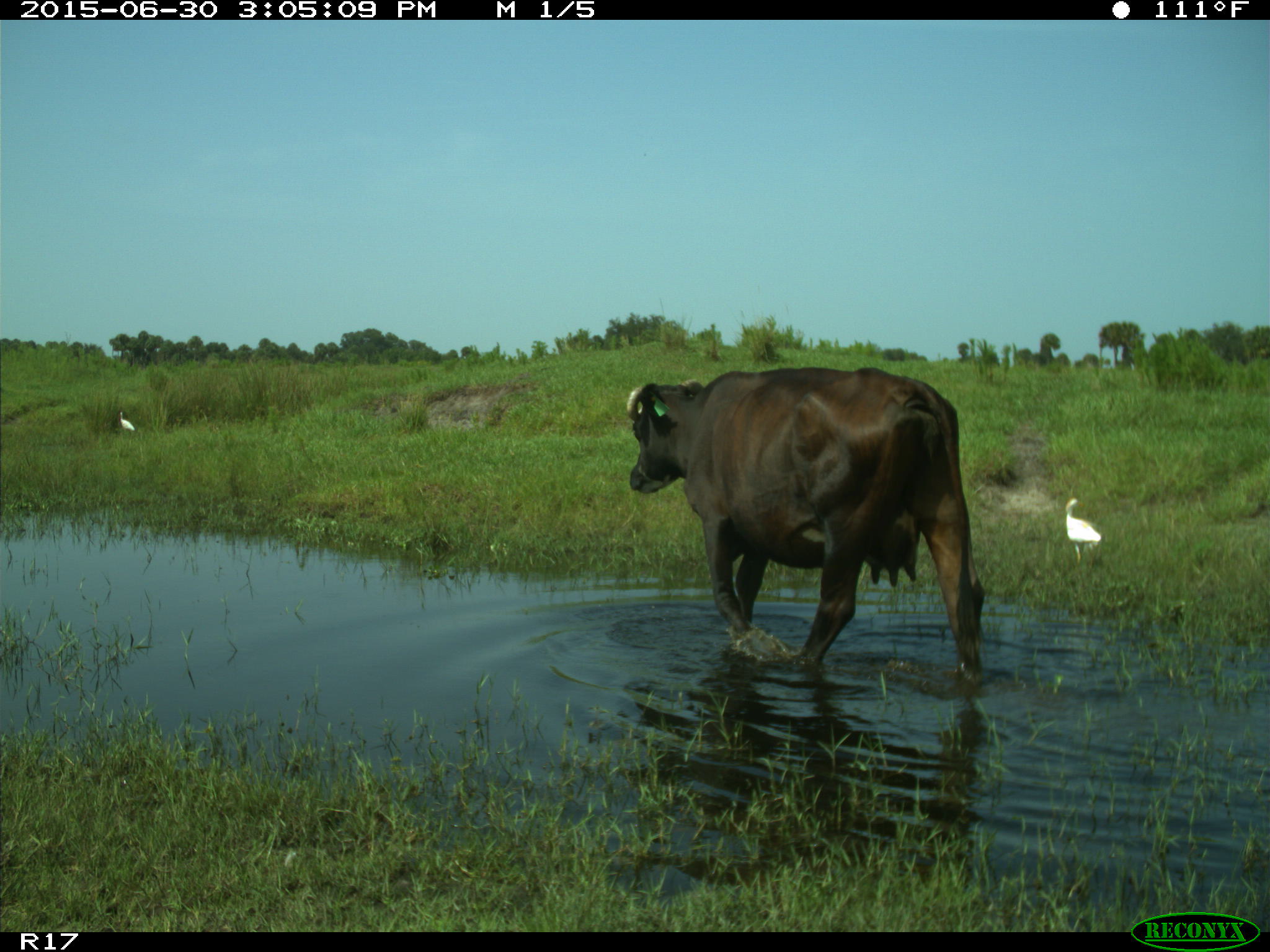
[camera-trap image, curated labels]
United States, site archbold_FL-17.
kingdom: Animalia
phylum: Chordata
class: Mammalia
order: Artiodactyla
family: Bovidae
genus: Bos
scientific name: Bos taurus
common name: domestic cow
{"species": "Bos taurus (domestic cow)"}